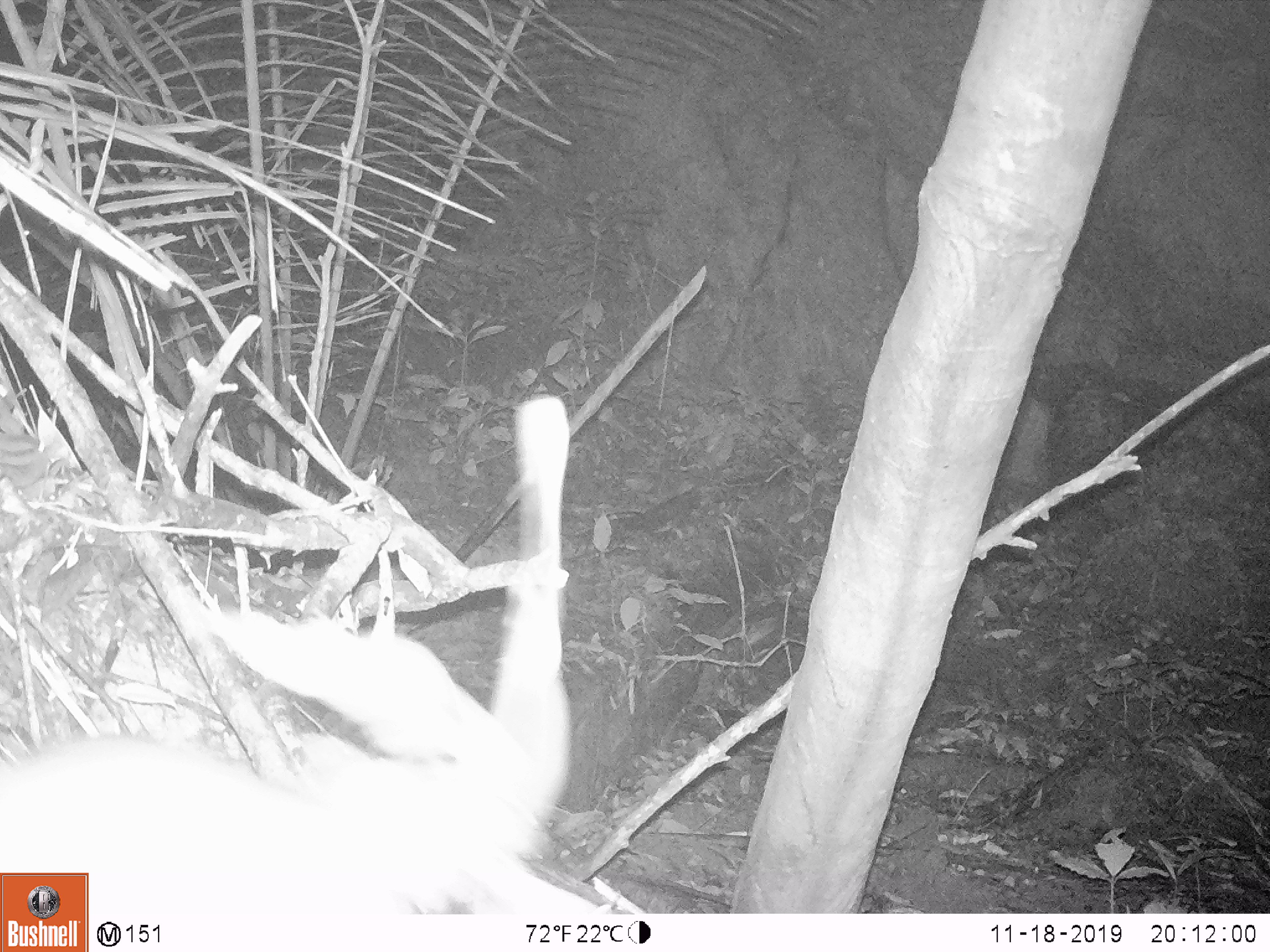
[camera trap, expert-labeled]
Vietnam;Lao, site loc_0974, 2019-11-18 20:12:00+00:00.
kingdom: Animalia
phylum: Chordata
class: Mammalia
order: Rodentia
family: Muridae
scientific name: Muridae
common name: old-world mice and rats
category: unidentified murid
Unidentified murid (old-world mice and rats) (Muridae). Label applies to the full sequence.